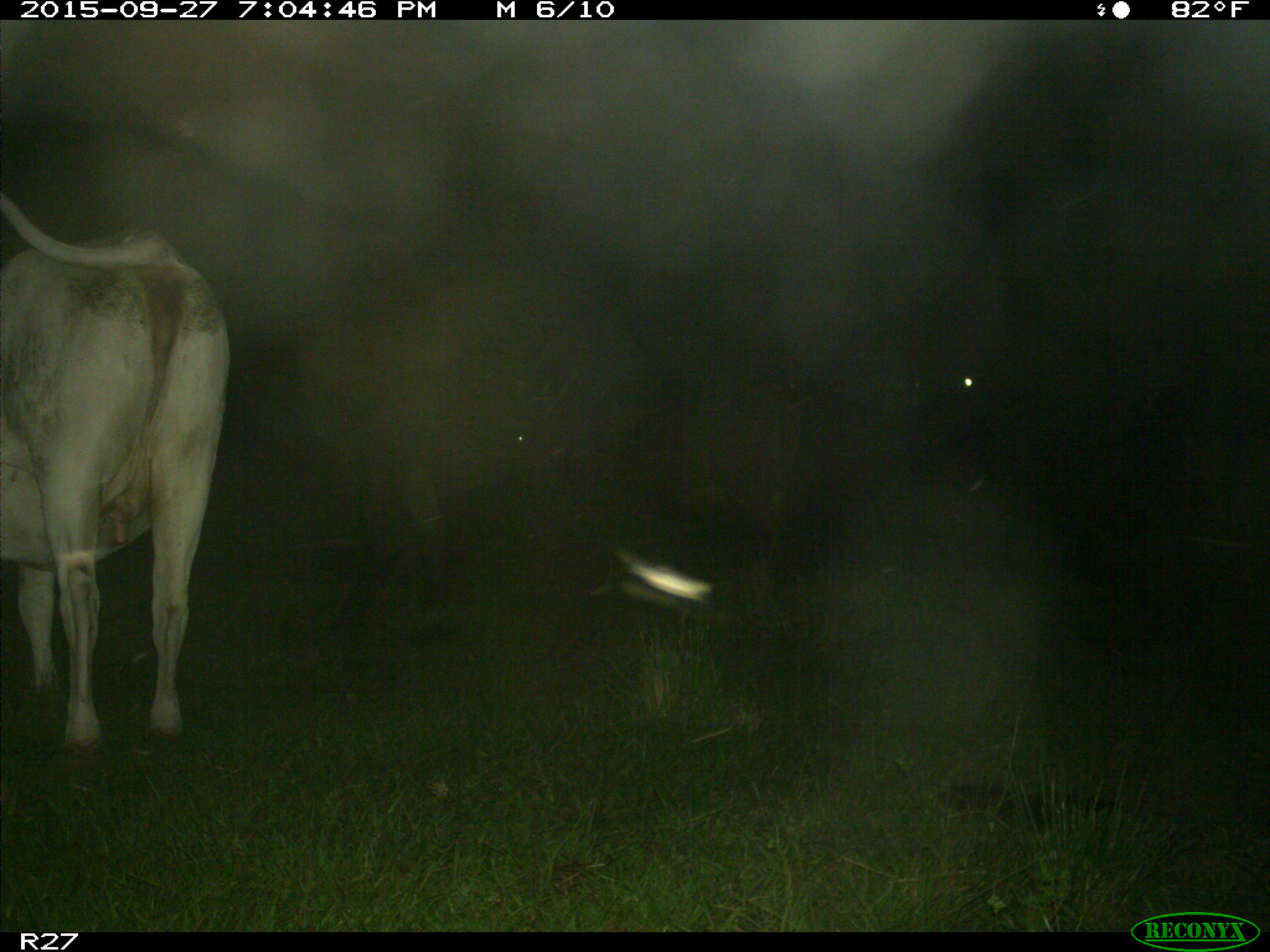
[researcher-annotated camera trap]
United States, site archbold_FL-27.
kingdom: Animalia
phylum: Chordata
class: Mammalia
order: Artiodactyla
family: Bovidae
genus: Bos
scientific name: Bos taurus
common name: domestic cow